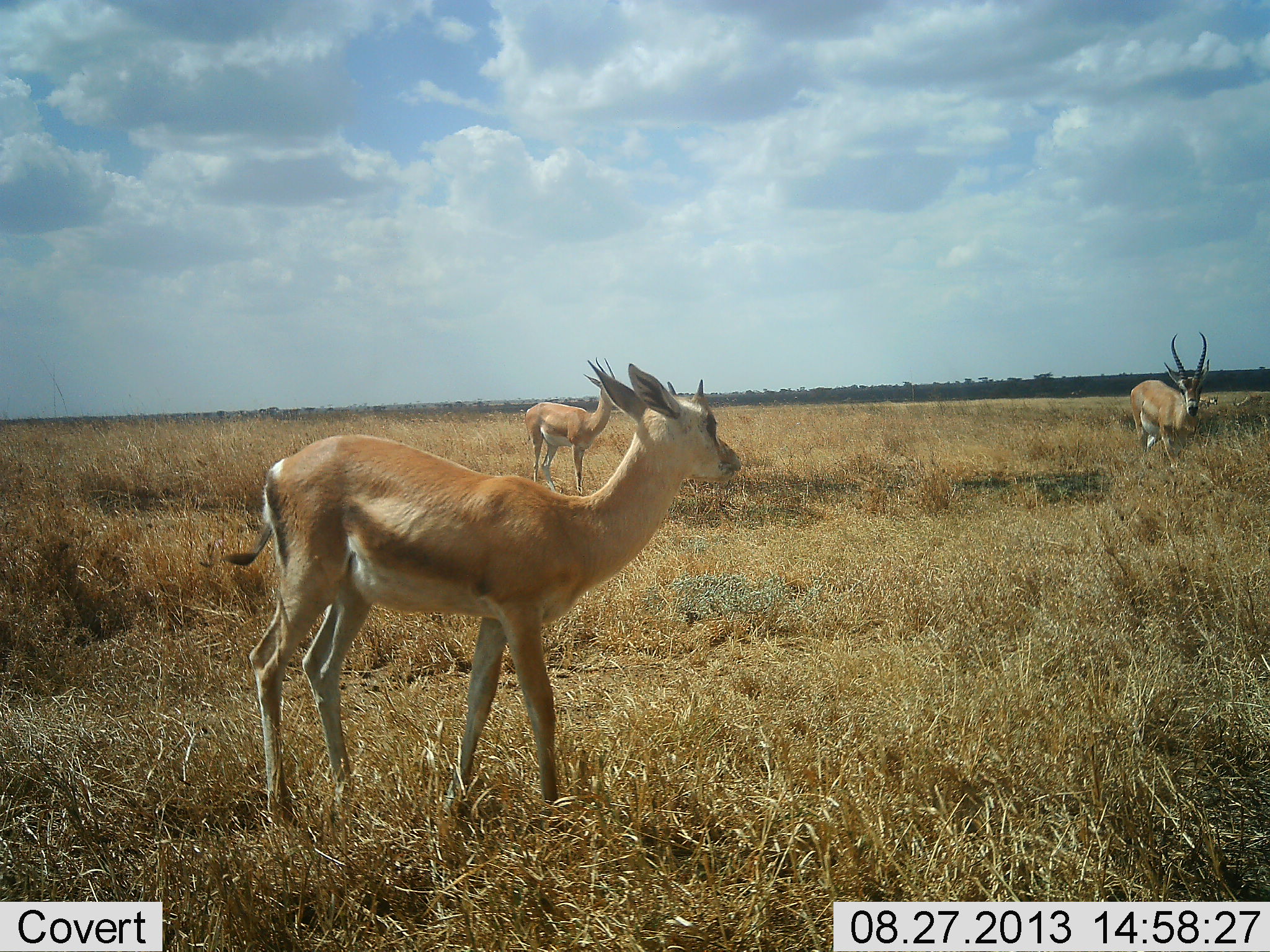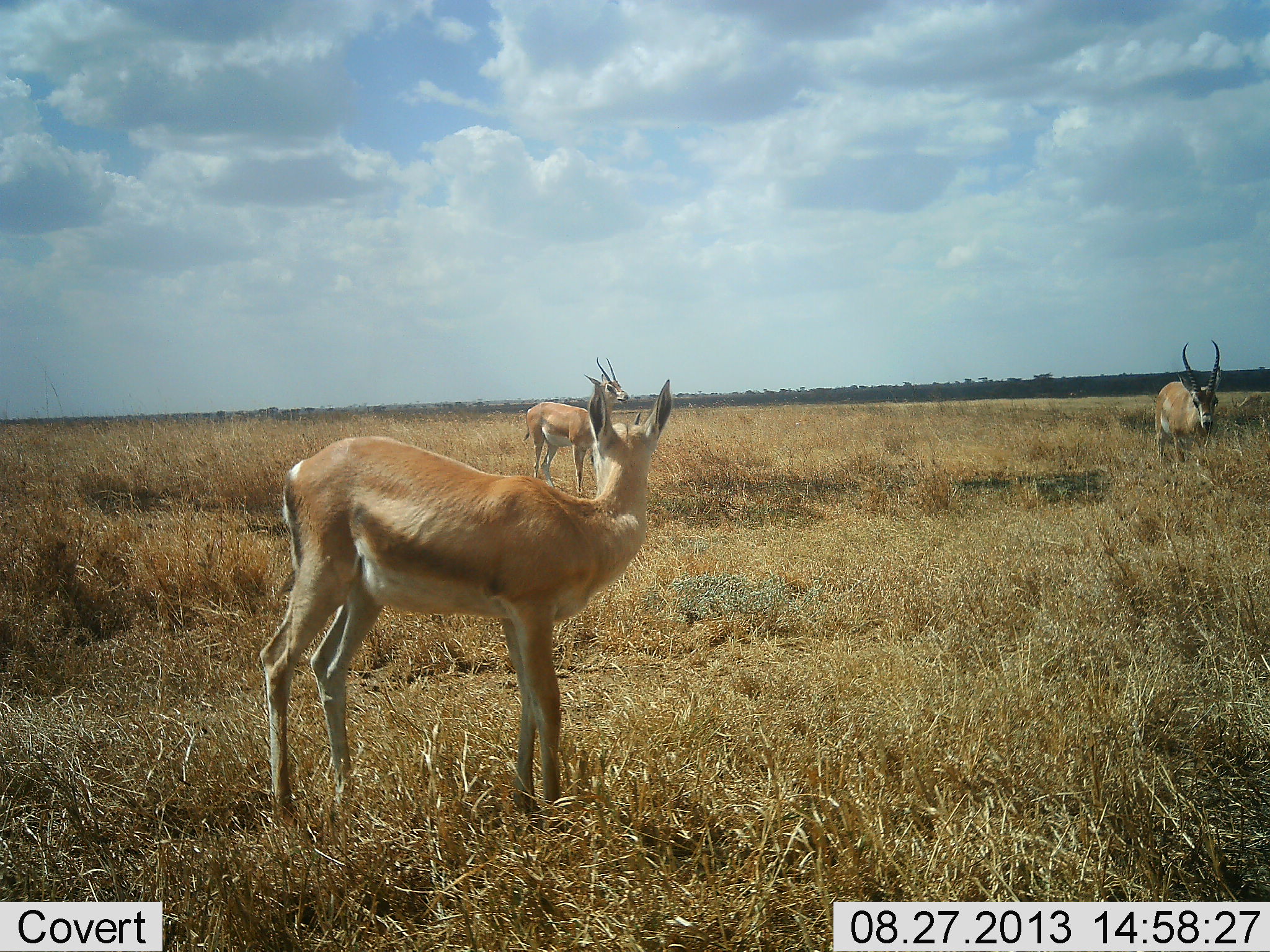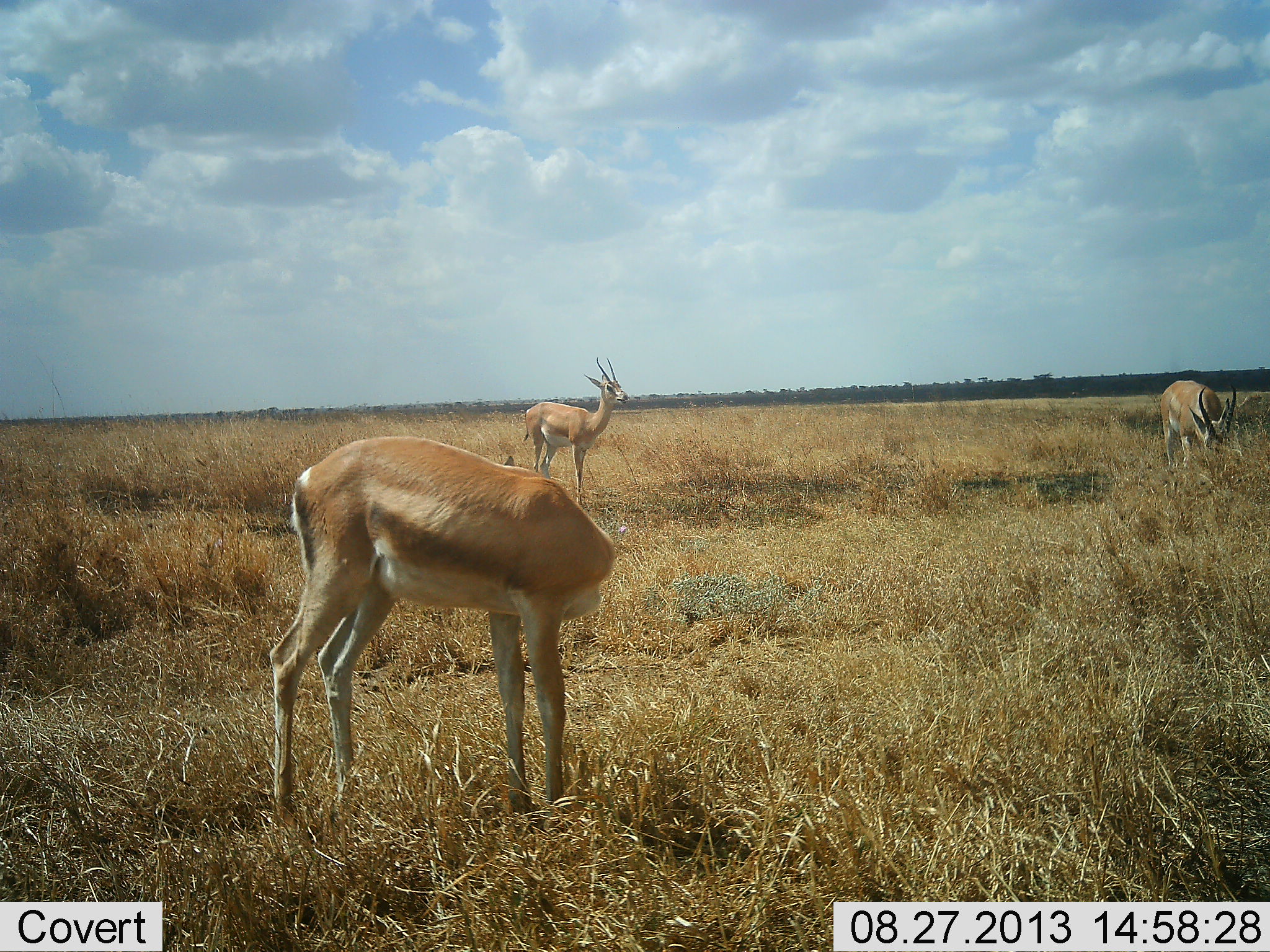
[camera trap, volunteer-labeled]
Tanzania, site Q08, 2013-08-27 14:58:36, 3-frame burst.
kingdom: Animalia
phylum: Chordata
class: Mammalia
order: Artiodactyla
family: Bovidae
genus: Nanger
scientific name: Nanger granti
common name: grant's gazelle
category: gazellegrants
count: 3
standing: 90%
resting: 0%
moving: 40%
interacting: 0%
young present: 10%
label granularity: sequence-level